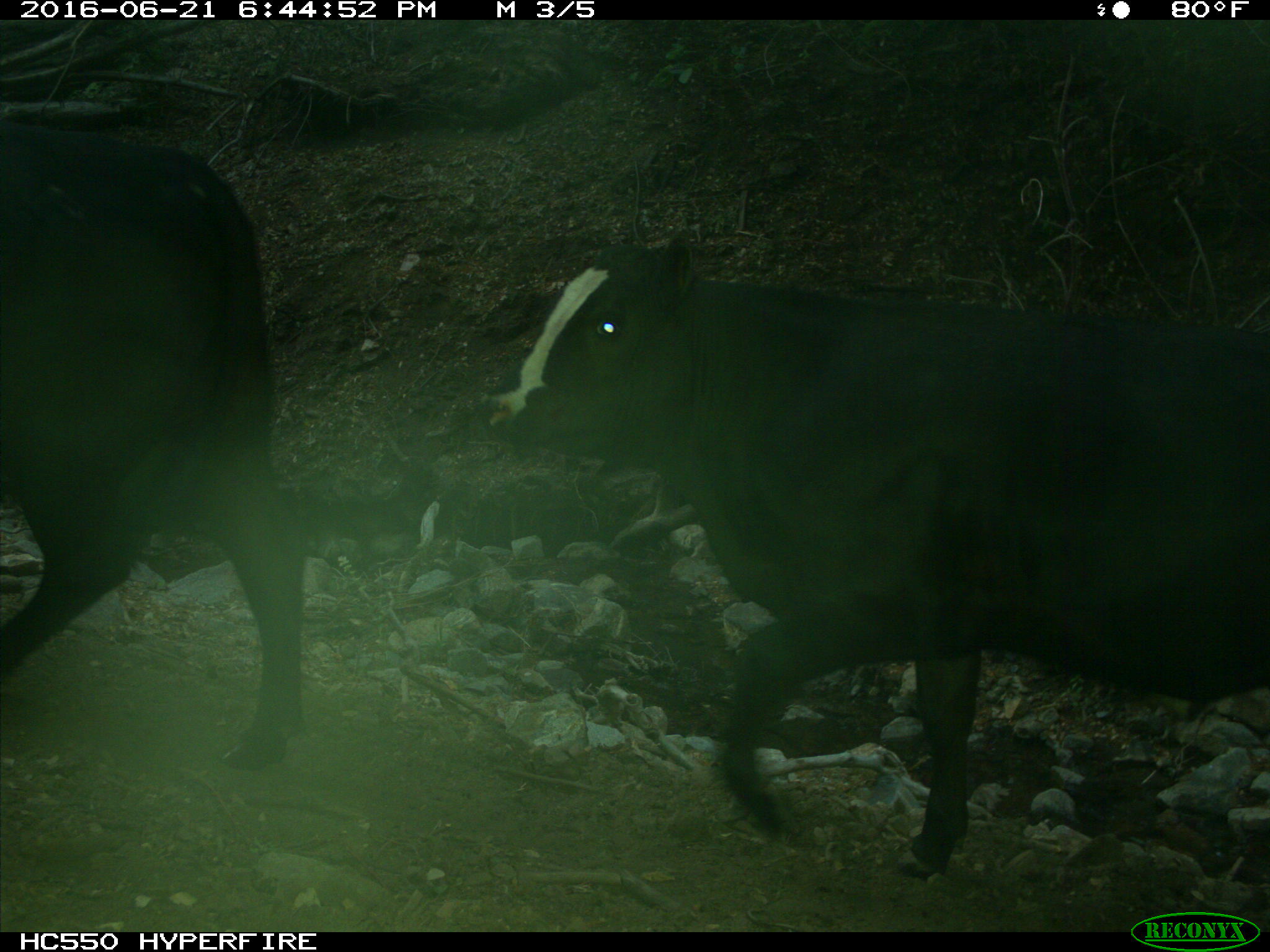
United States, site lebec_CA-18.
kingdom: Animalia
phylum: Chordata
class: Mammalia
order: Artiodactyla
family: Bovidae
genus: Bos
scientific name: Bos taurus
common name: domestic cow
Bos taurus (domestic cow).